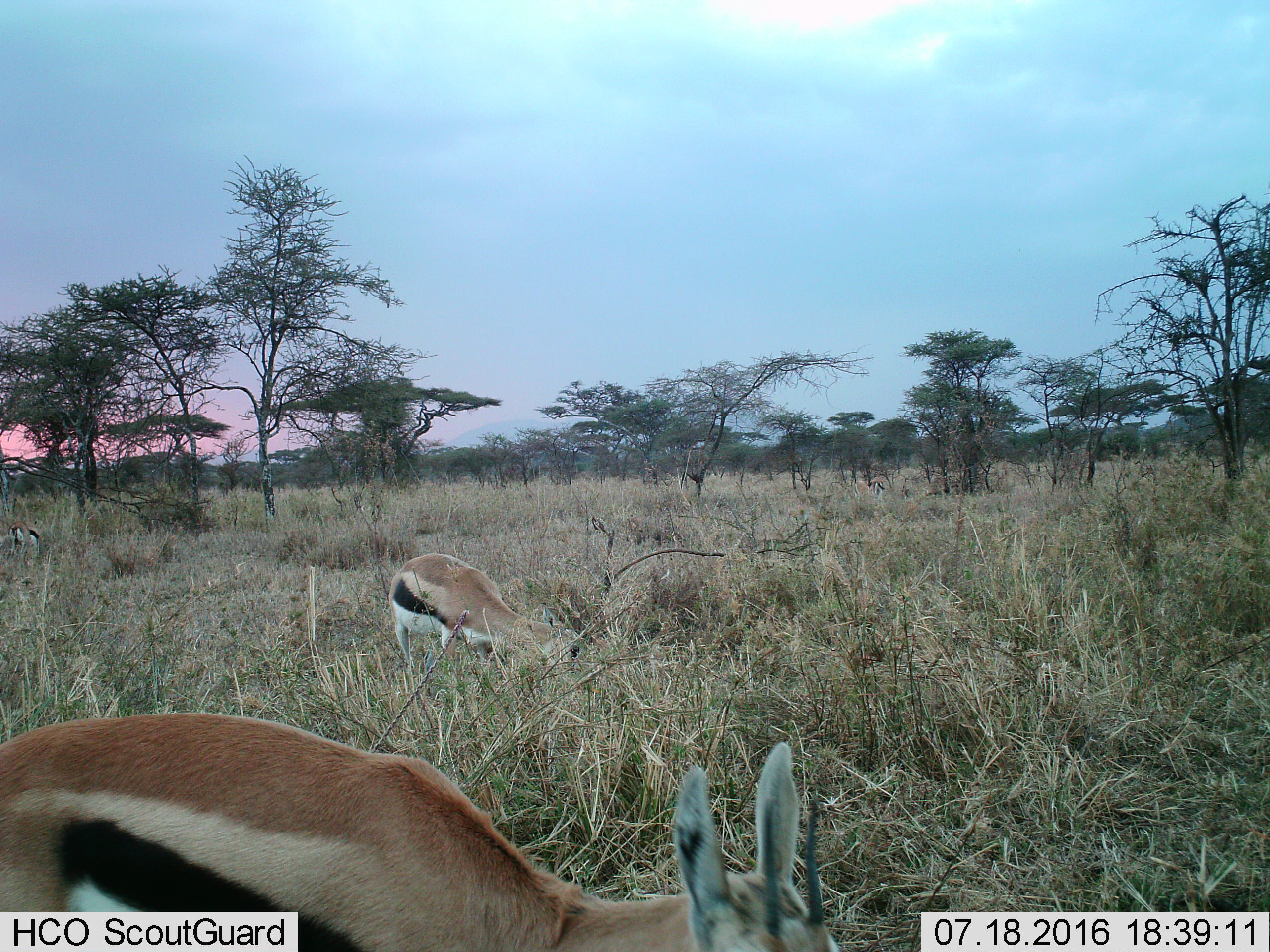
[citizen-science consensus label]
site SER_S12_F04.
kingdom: Animalia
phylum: Chordata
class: Mammalia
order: Artiodactyla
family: Bovidae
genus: Eudorcas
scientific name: Eudorcas thomsonii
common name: thomson's gazelle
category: gazellethomsons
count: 3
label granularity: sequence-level